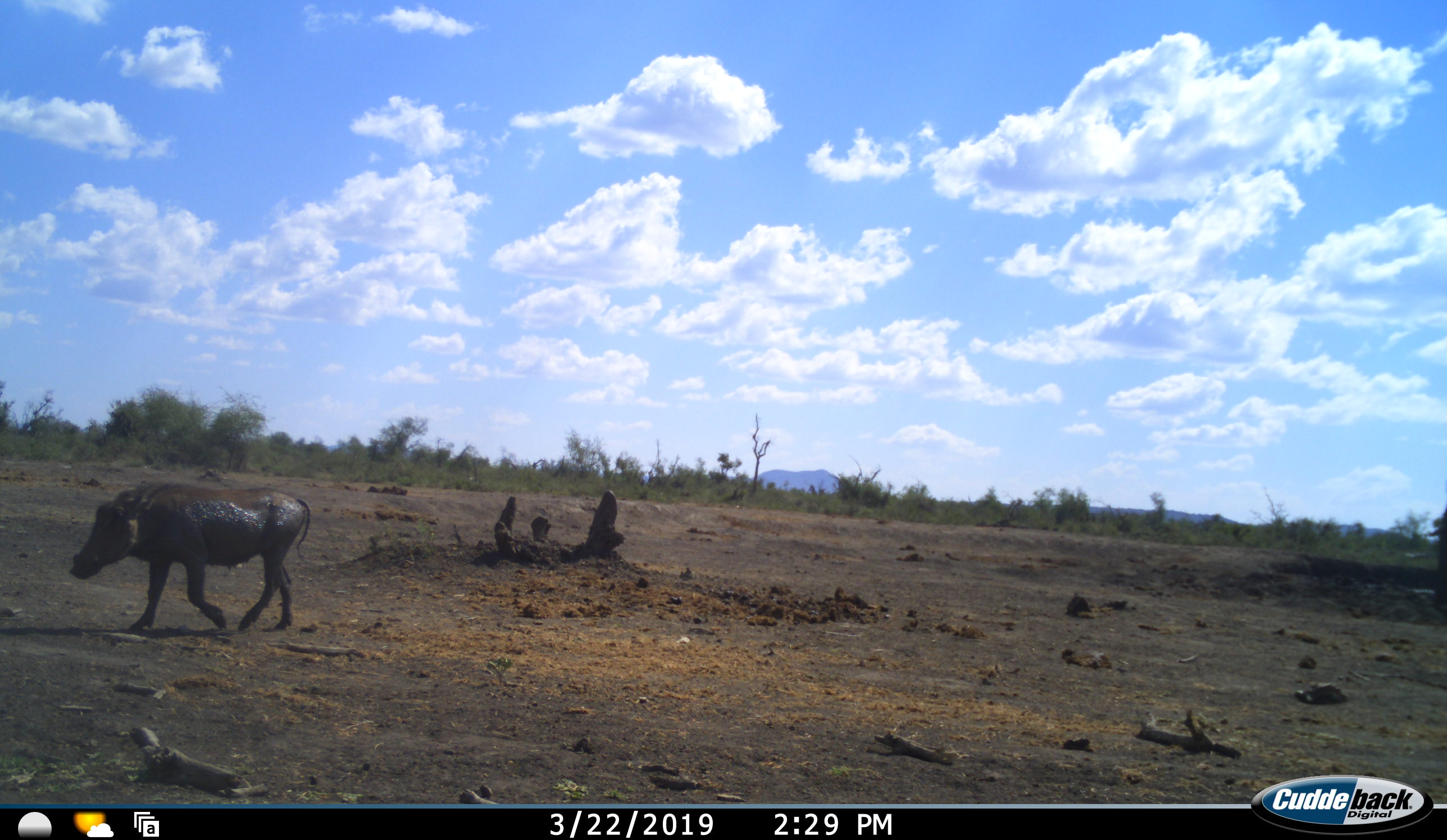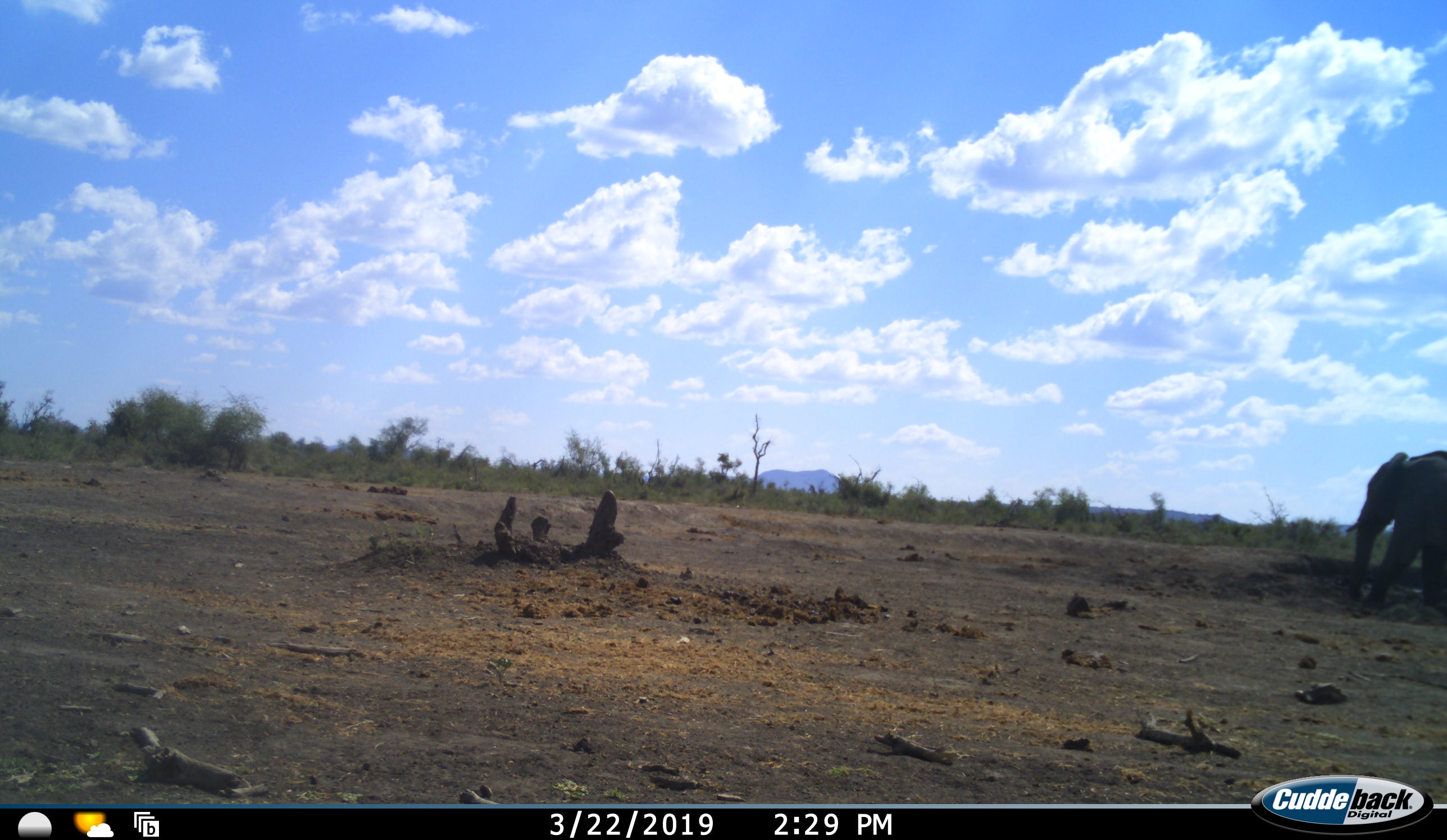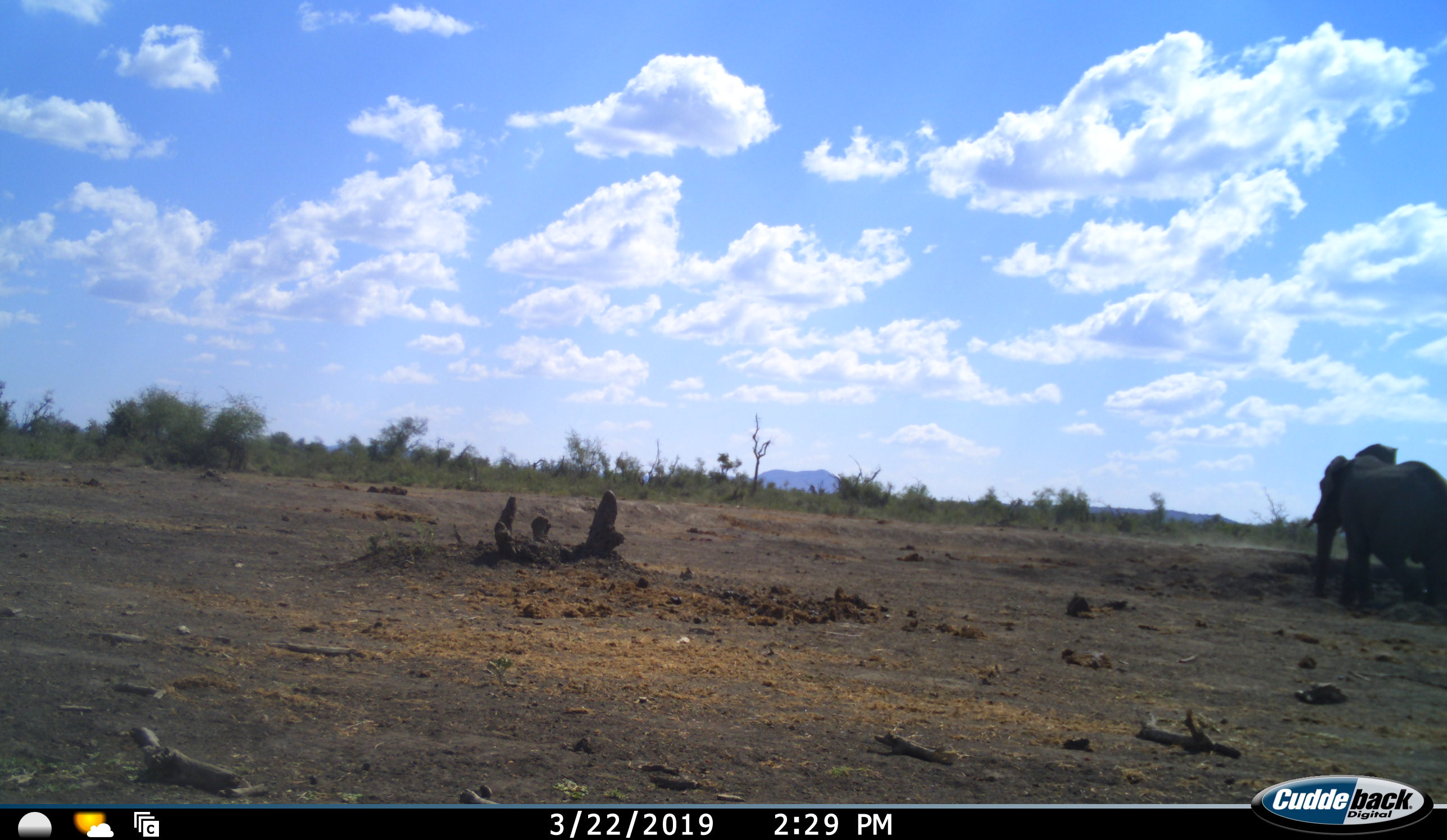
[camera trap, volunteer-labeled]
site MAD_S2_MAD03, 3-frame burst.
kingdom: Animalia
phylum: Chordata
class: Mammalia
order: Proboscidea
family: Elephantidae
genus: Loxodonta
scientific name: Loxodonta africana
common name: african bush elephant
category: elephant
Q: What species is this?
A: Elephant (african bush elephant) (Loxodonta africana).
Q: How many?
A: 1.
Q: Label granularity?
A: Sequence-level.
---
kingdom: Animalia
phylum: Chordata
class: Mammalia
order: Artiodactyla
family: Suidae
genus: Phacochoerus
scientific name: Phacochoerus africanus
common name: warthog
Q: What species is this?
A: Warthog (Phacochoerus africanus).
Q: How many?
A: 1.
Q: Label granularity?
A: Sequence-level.